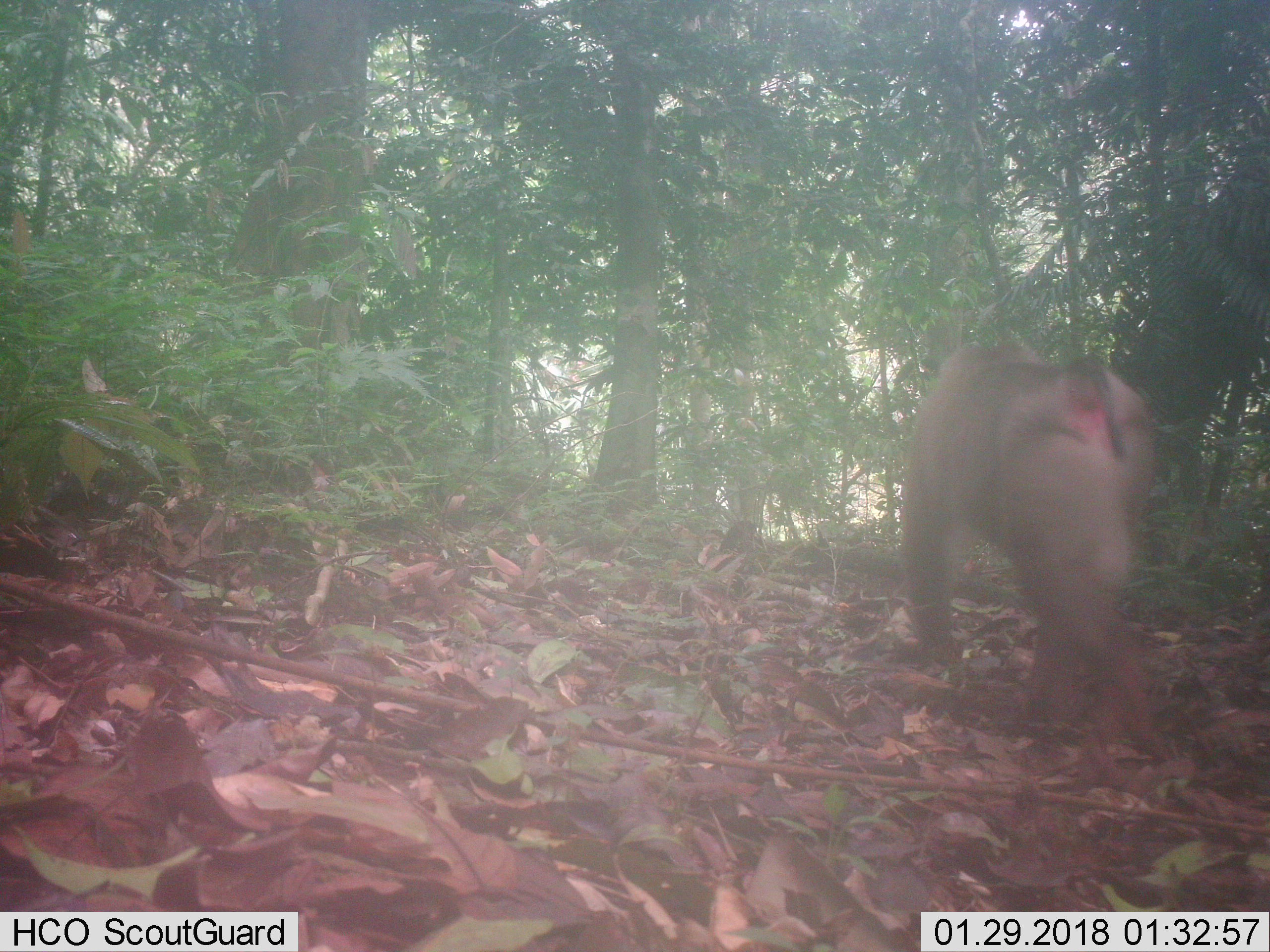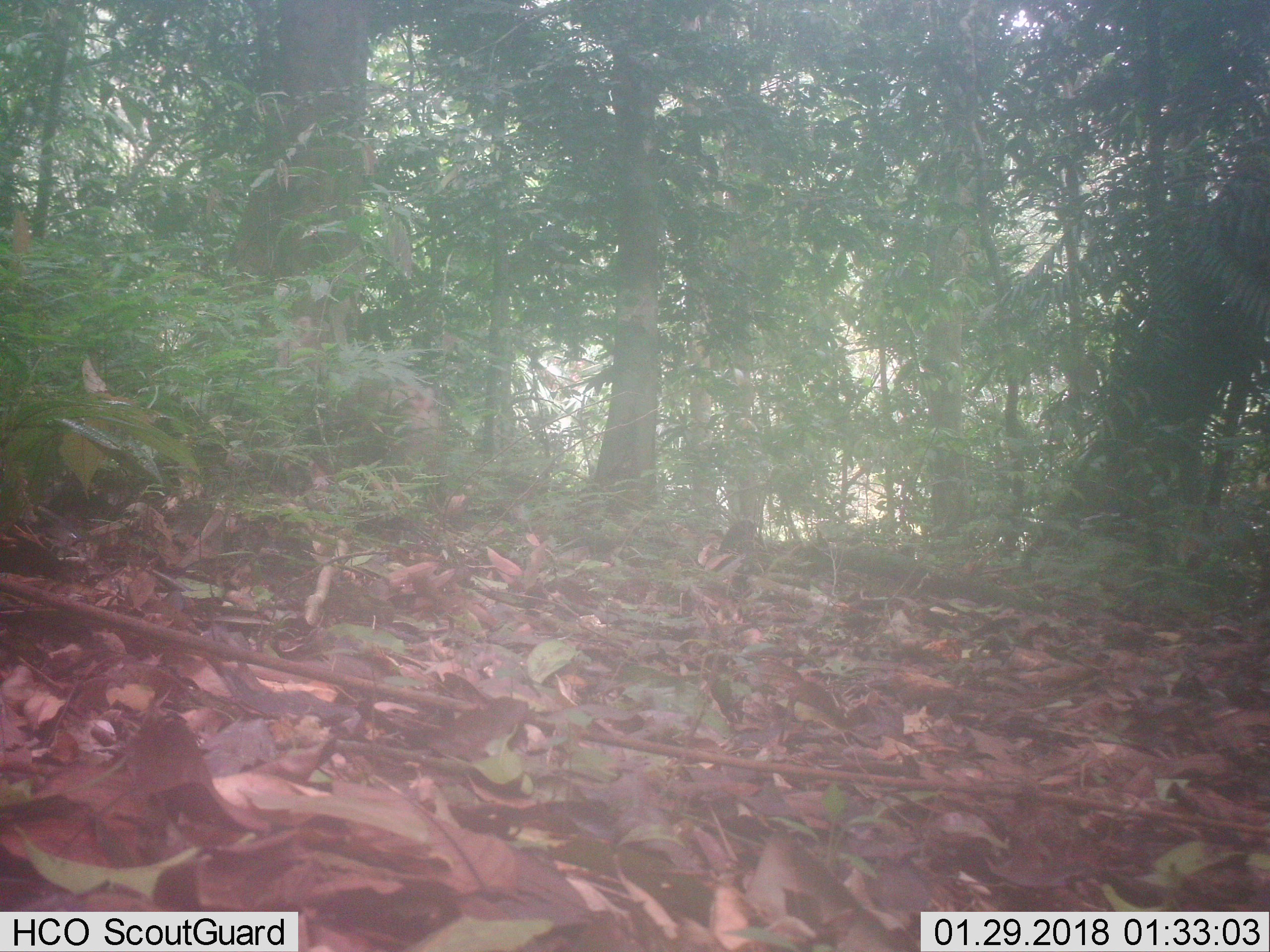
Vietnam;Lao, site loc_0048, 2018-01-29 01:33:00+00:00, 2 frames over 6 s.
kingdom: Animalia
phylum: Chordata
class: Mammalia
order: Primates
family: Cercopithecidae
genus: Macaca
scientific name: Macaca nemestrina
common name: pig-tailed macaque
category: pig tailed macaque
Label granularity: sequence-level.